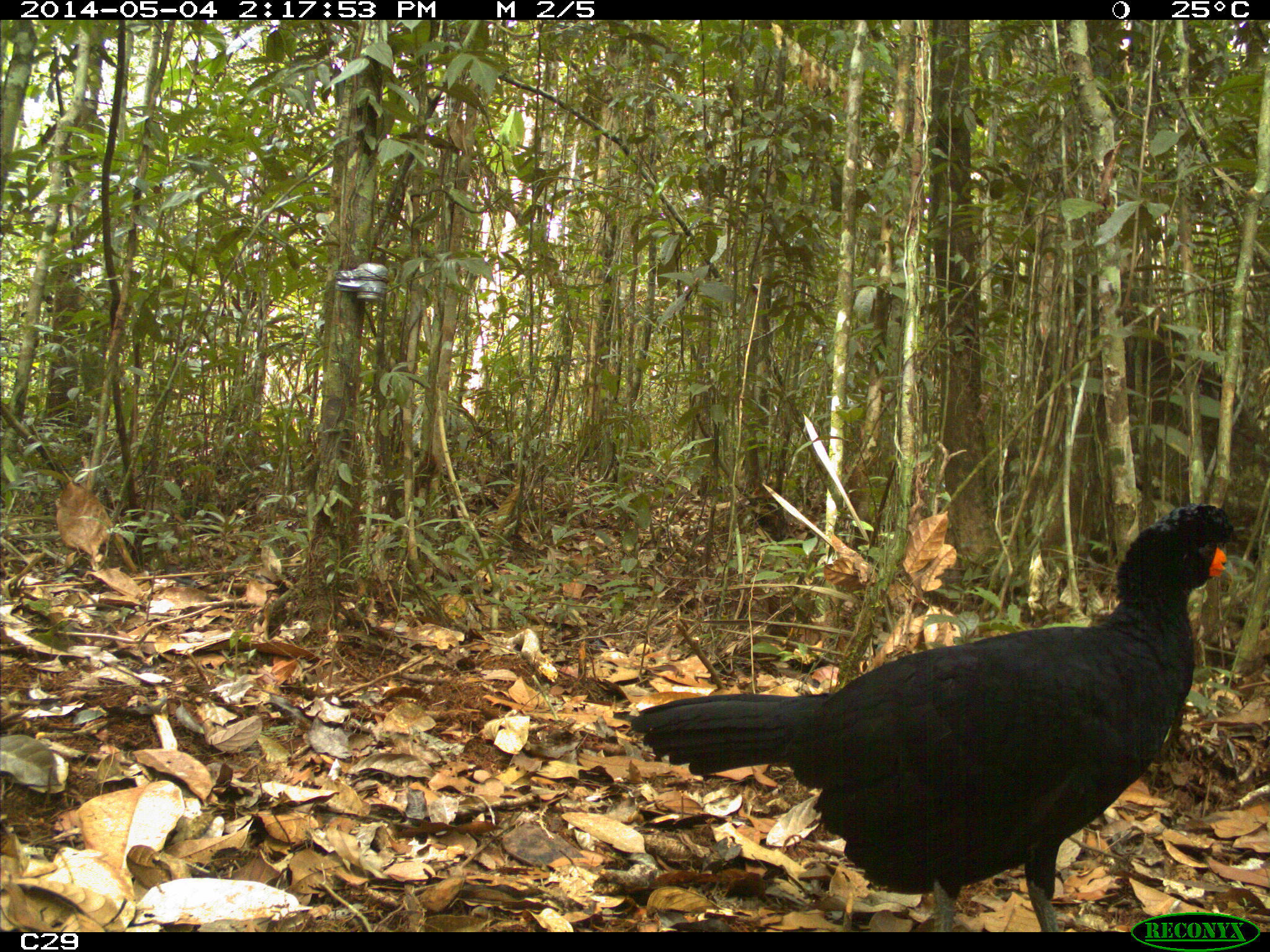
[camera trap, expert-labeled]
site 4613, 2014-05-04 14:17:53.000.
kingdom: Animalia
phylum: Chordata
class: Aves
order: Galliformes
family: Cracidae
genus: Crax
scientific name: Crax alector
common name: black curassow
Crax alector (black curassow), count 2, age adult, sex female.